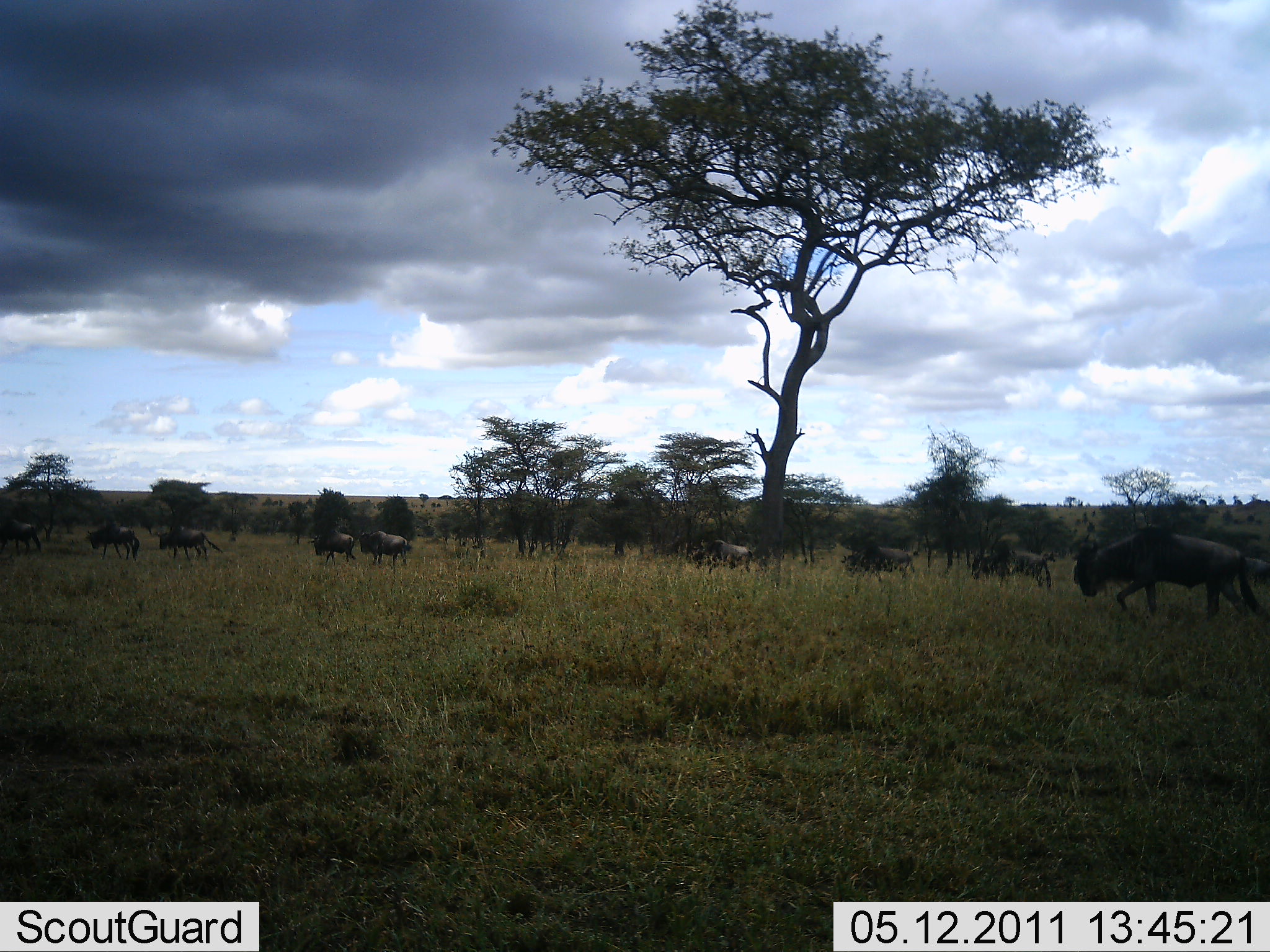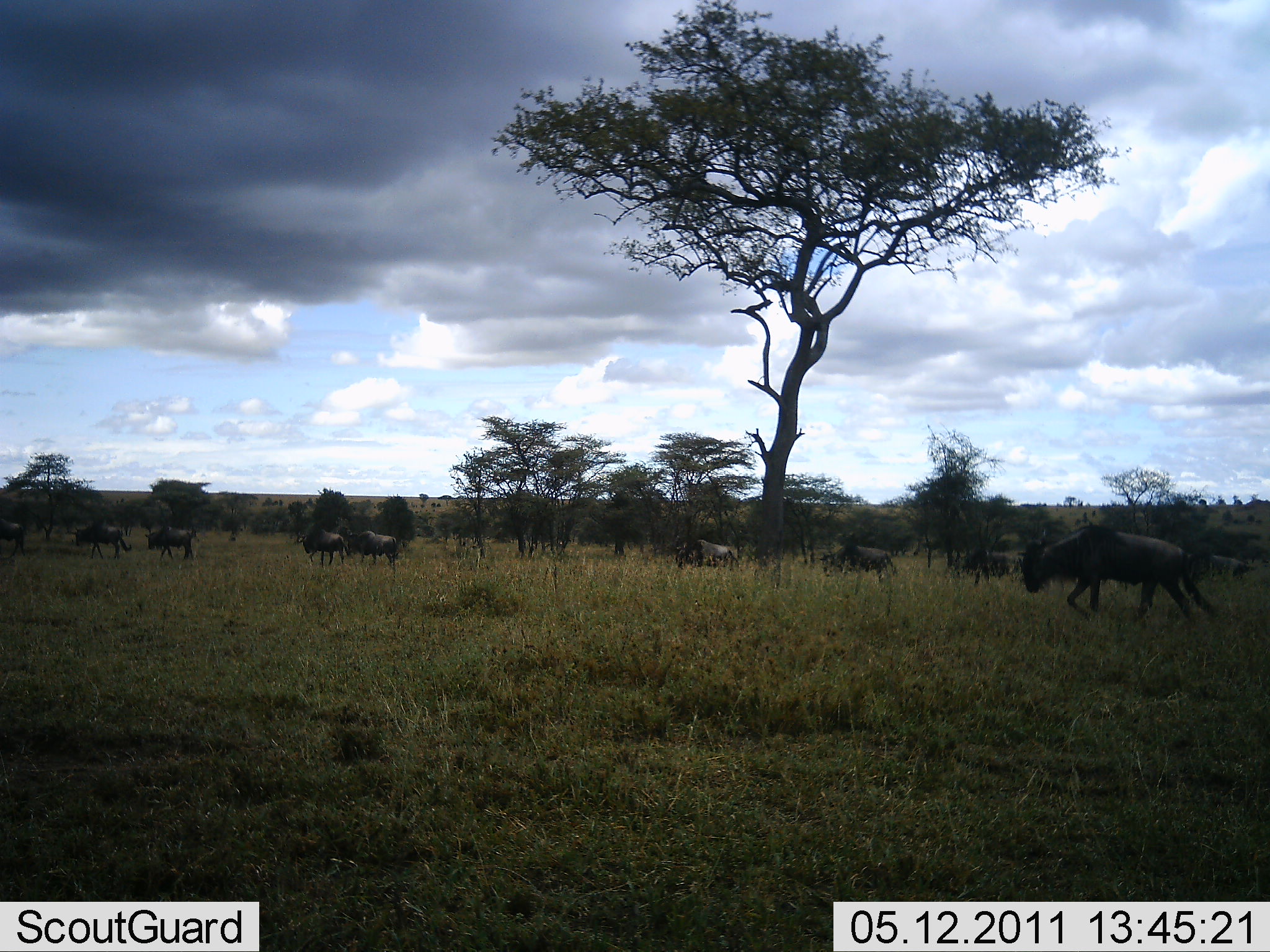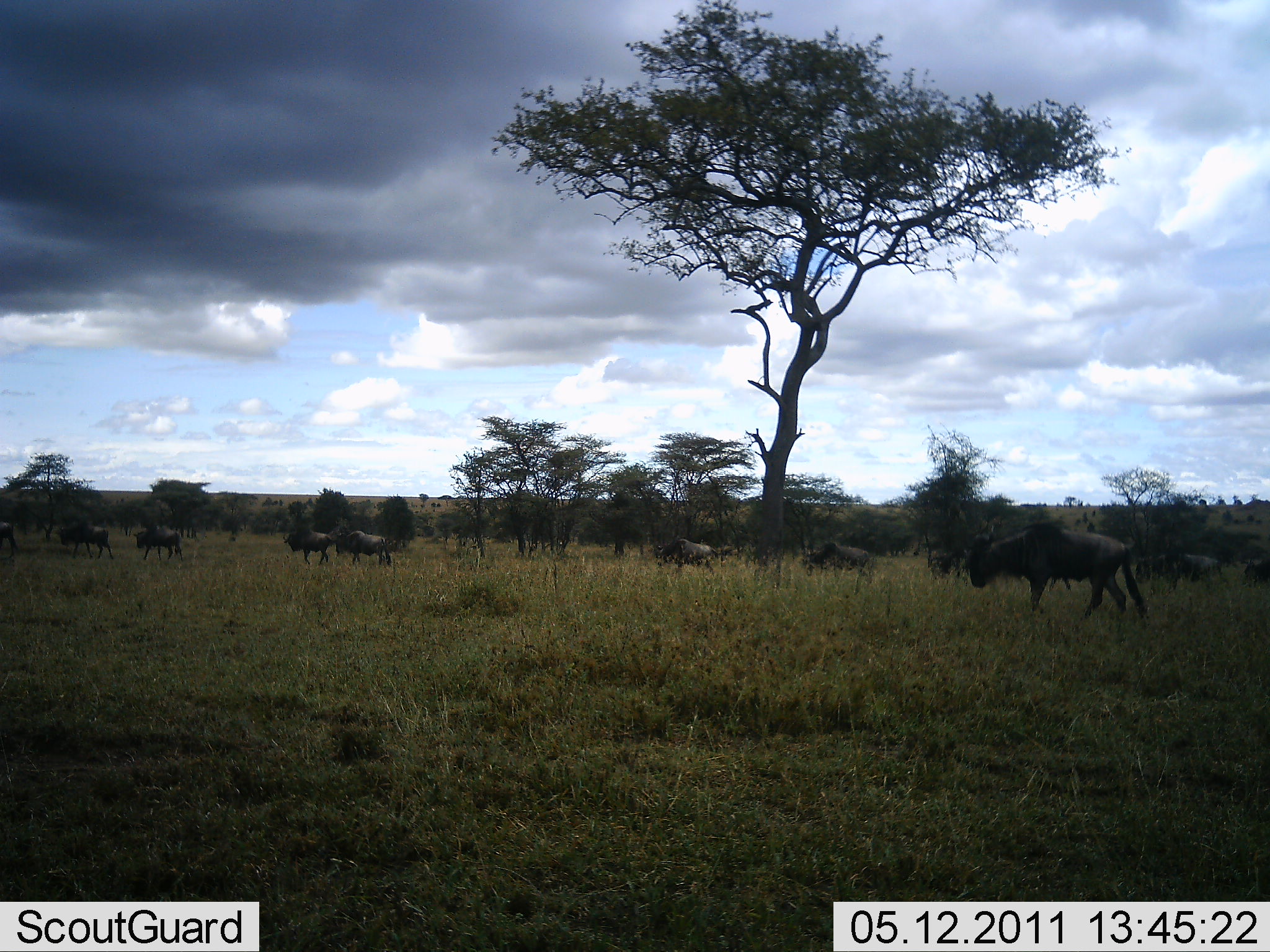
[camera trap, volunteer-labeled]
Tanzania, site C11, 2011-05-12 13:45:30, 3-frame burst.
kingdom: Animalia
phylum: Chordata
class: Mammalia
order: Artiodactyla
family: Bovidae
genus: Connochaetes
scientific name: Connochaetes taurinus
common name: blue wildebeest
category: wildebeest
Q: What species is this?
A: Wildebeest (blue wildebeest) (Connochaetes taurinus).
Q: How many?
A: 11-50.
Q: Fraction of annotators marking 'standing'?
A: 0%.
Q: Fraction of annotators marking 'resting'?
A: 0%.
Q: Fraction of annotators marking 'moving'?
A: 100%.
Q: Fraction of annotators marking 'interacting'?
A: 0%.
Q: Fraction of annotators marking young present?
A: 0%.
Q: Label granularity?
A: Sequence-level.